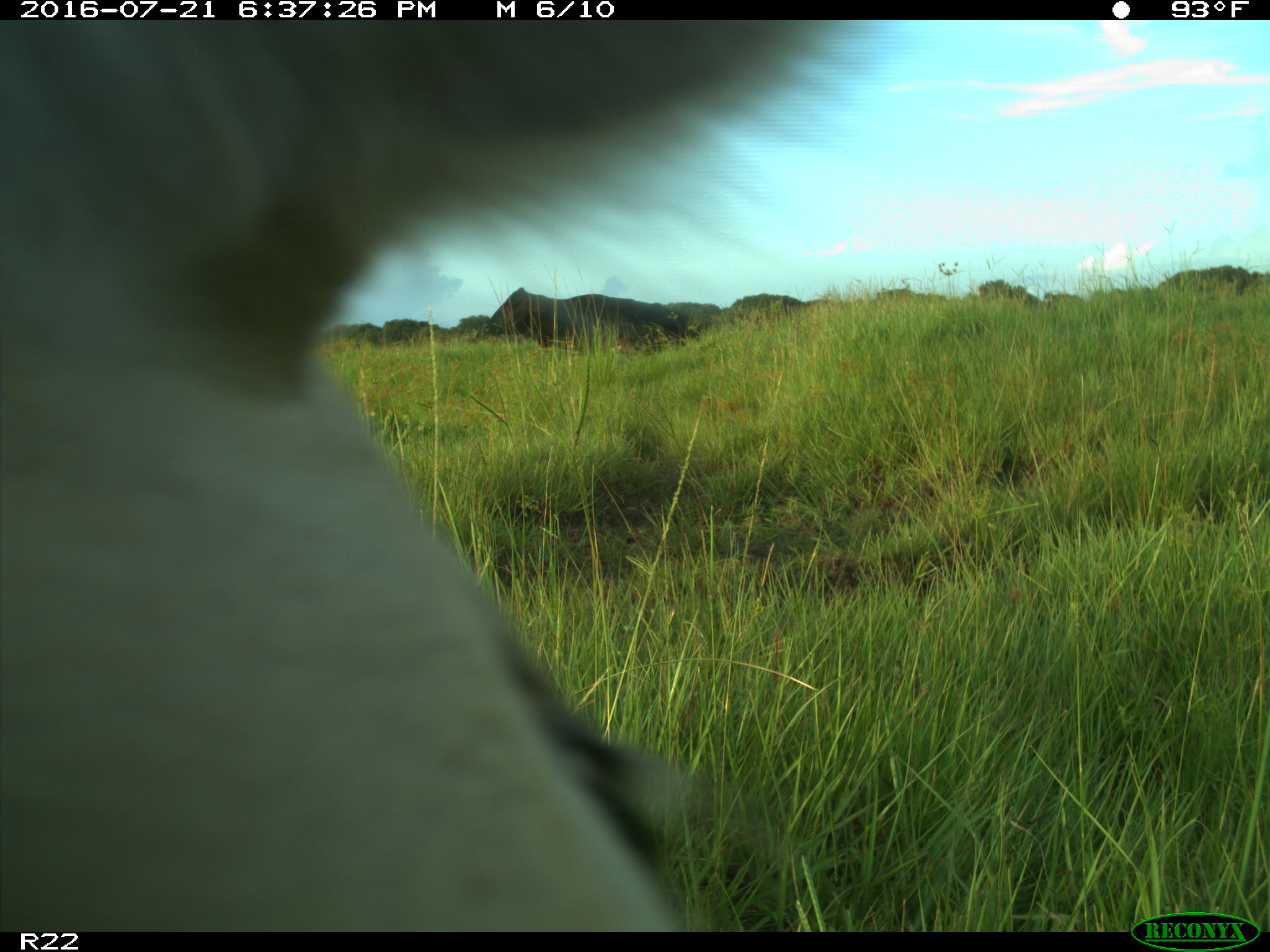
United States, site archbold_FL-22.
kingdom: Animalia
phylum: Chordata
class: Mammalia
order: Artiodactyla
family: Bovidae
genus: Bos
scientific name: Bos taurus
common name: domestic cow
Bos taurus (domestic cow).